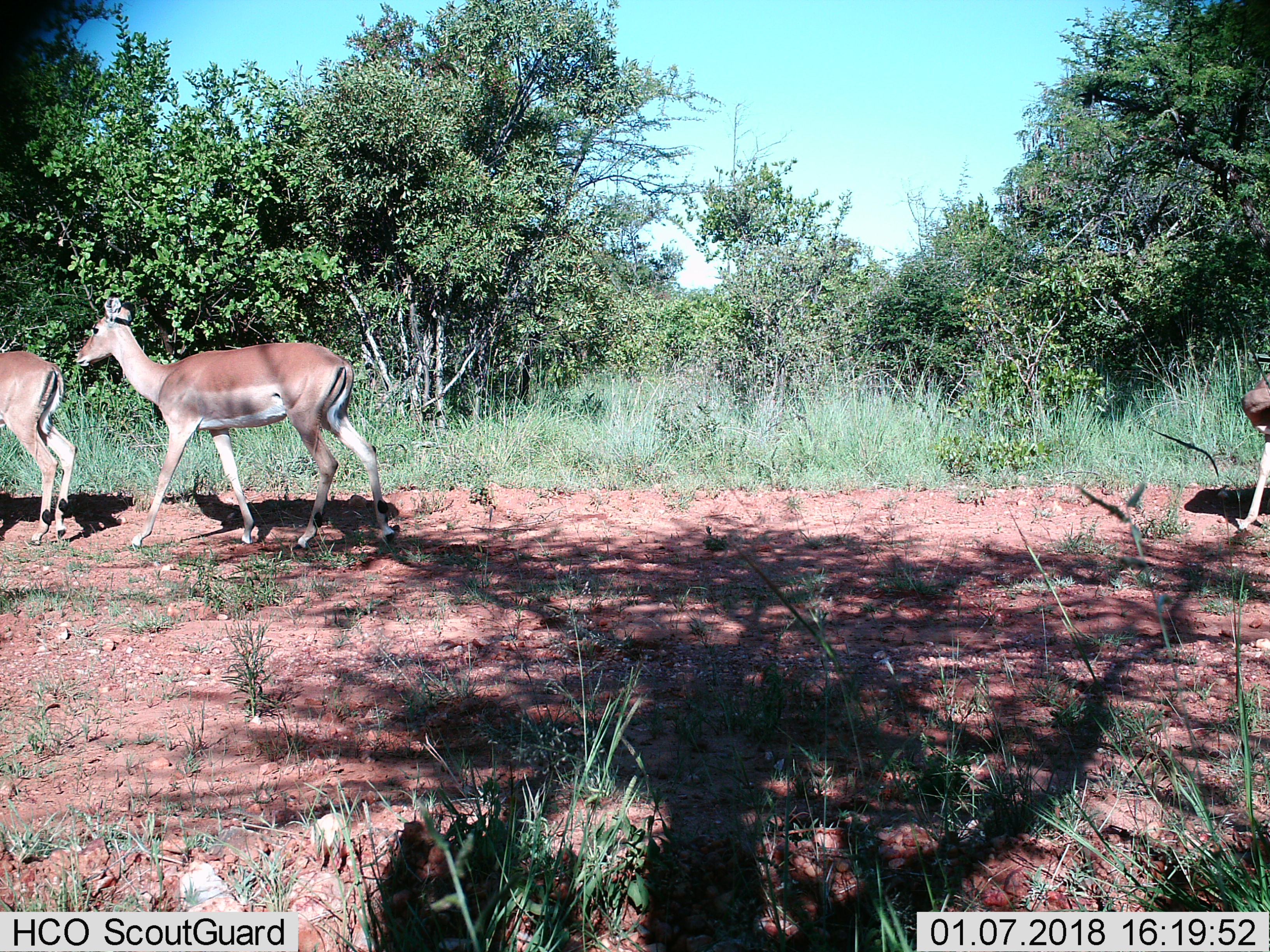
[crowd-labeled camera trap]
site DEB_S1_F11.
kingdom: Animalia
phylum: Chordata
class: Mammalia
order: Artiodactyla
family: Bovidae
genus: Aepyceros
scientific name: Aepyceros melampus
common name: impala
Impala (Aepyceros melampus), count 3. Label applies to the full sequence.